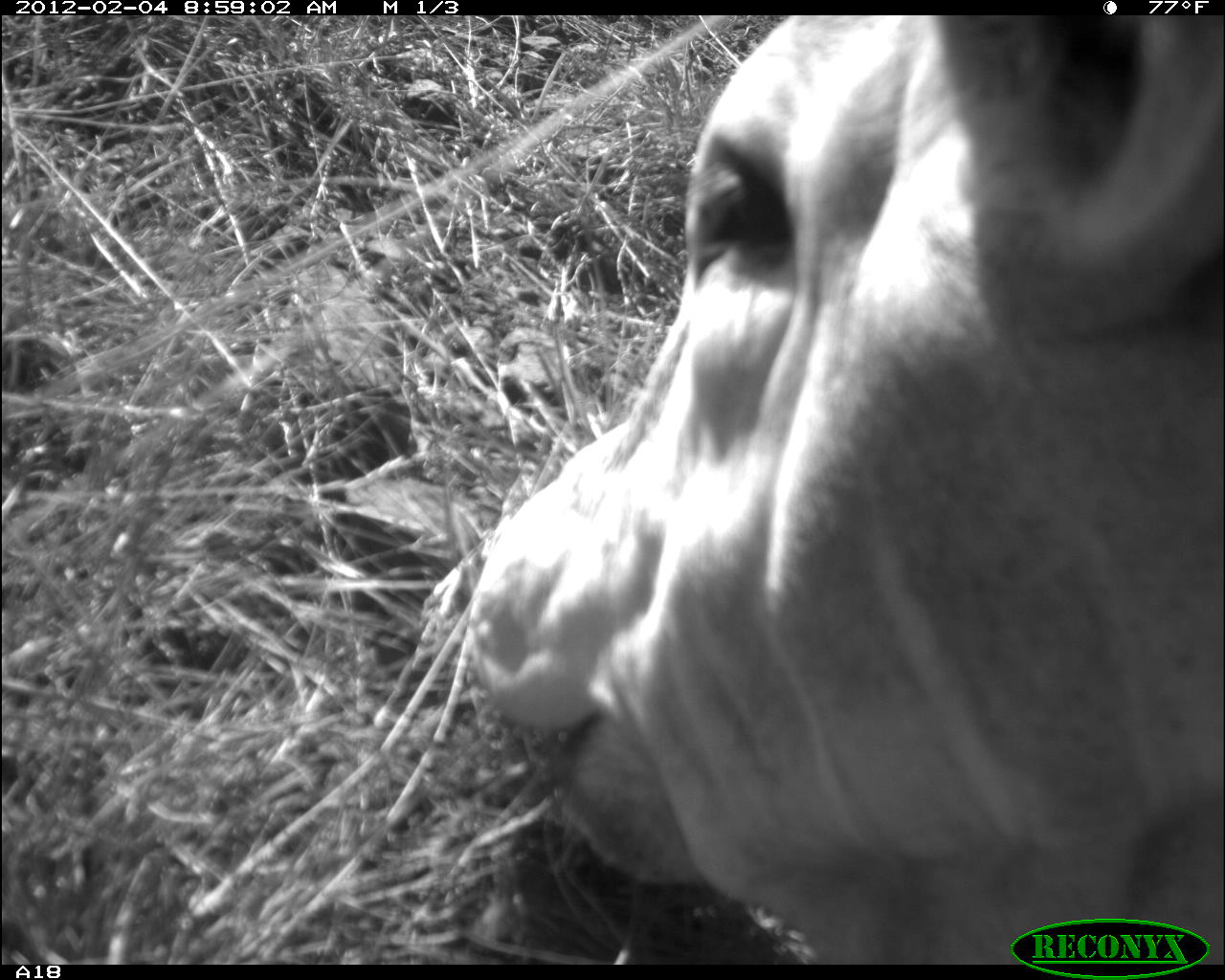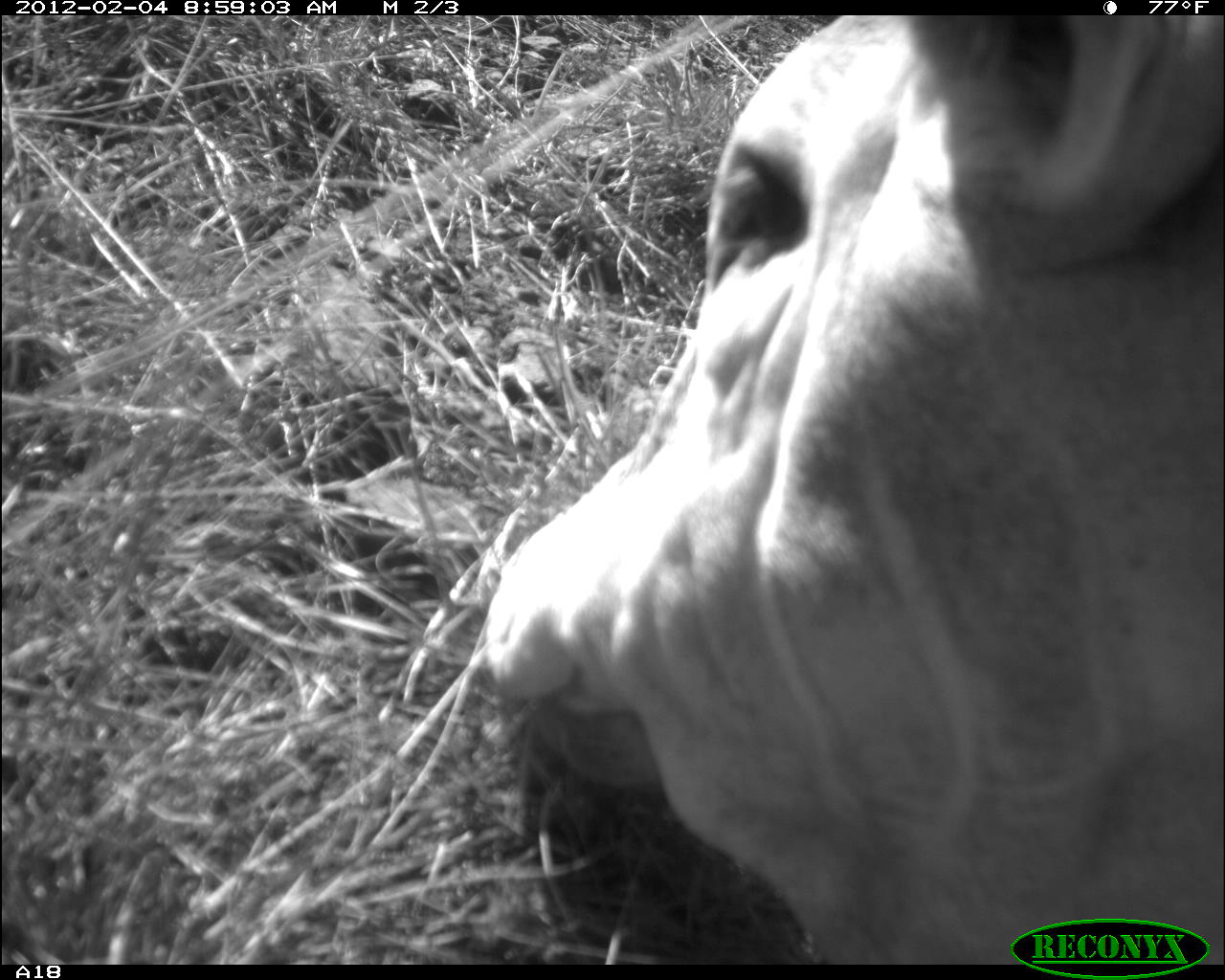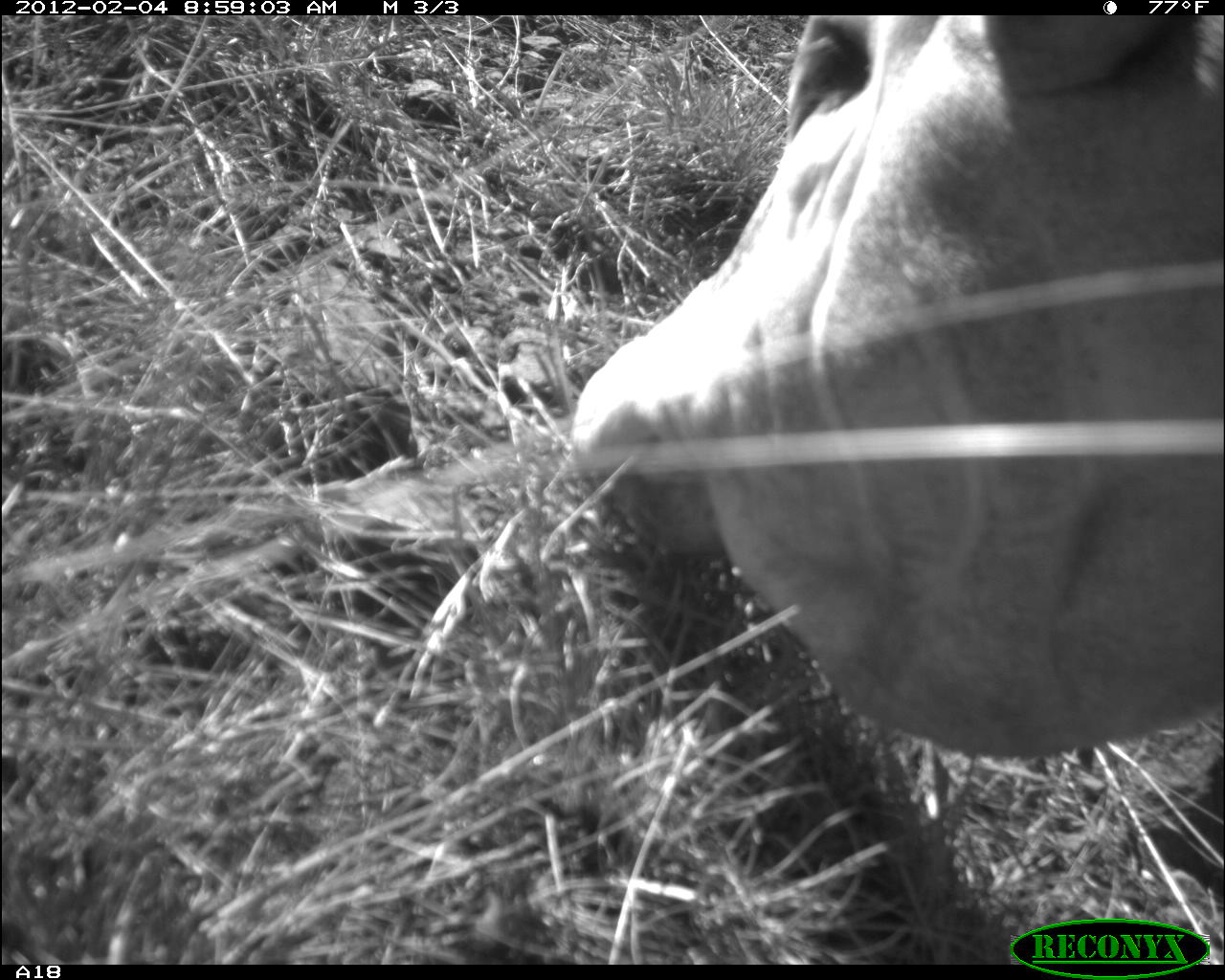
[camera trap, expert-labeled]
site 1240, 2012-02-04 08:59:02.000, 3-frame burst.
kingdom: Animalia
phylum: Chordata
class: Mammalia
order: Artiodactyla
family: Bovidae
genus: Bos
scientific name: Bos taurus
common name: domestic cattle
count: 1